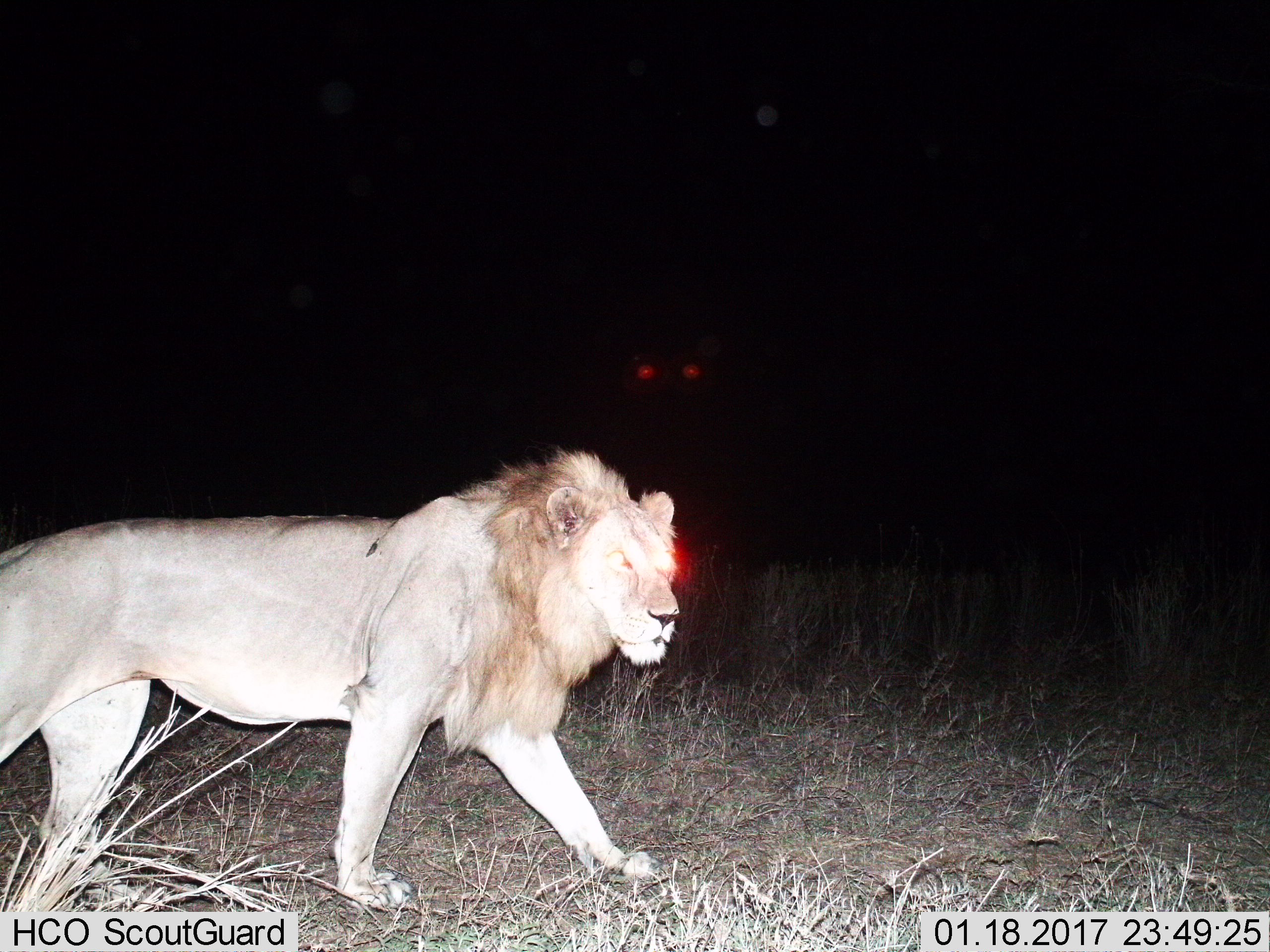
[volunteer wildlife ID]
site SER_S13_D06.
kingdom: Animalia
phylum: Chordata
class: Mammalia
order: Carnivora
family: Felidae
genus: Panthera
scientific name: Panthera leo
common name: lion male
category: lionmale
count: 1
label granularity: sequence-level